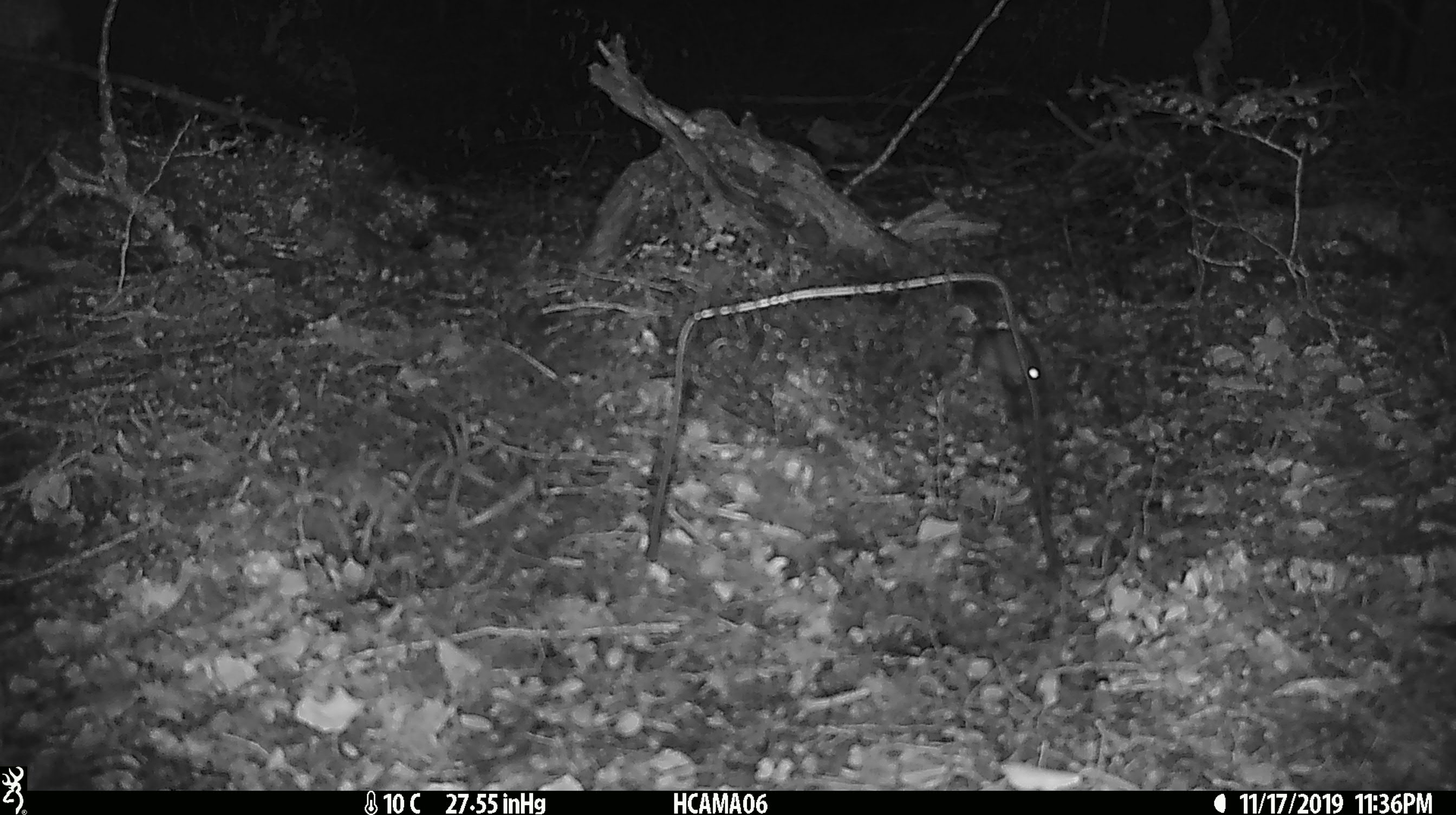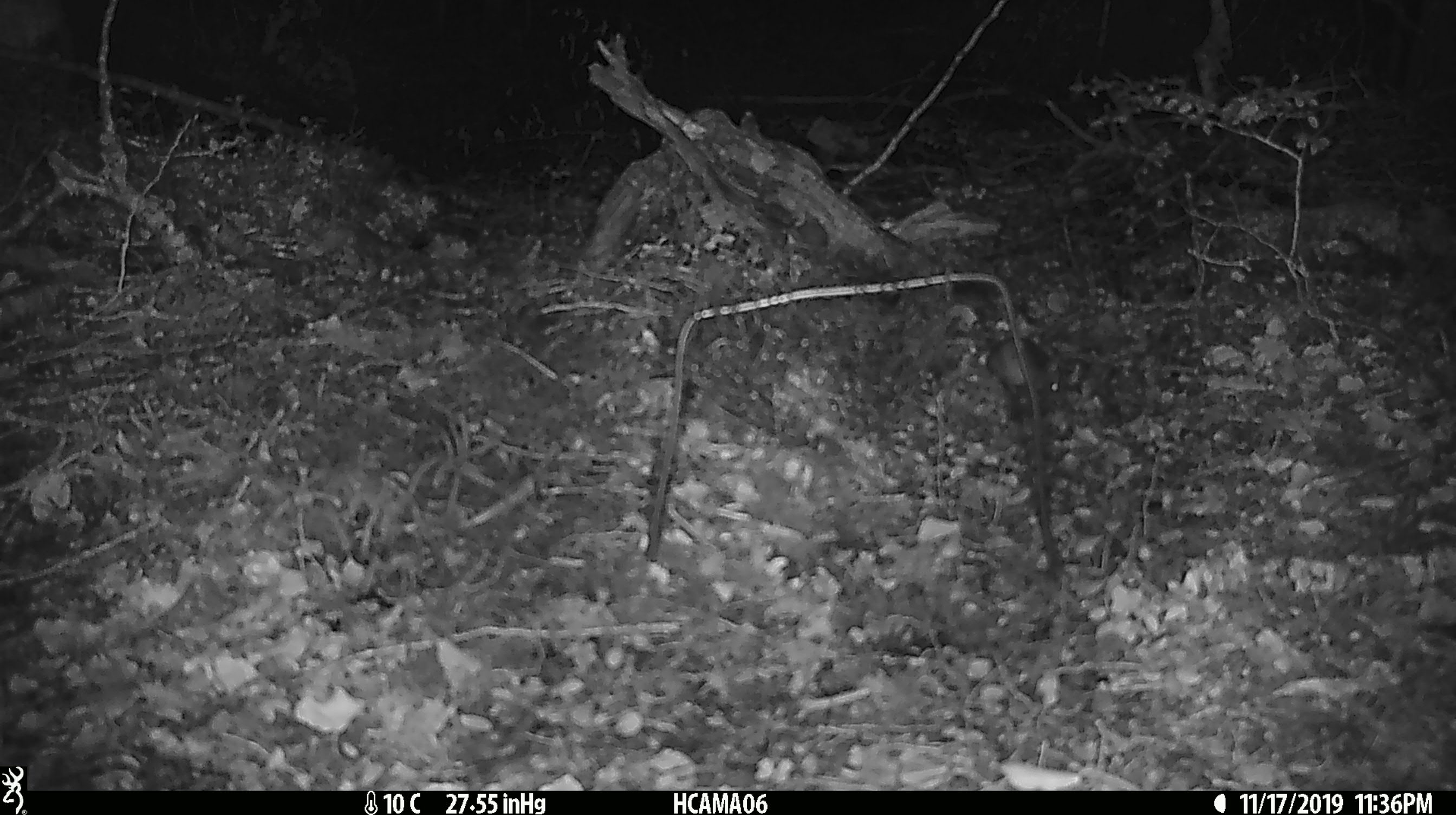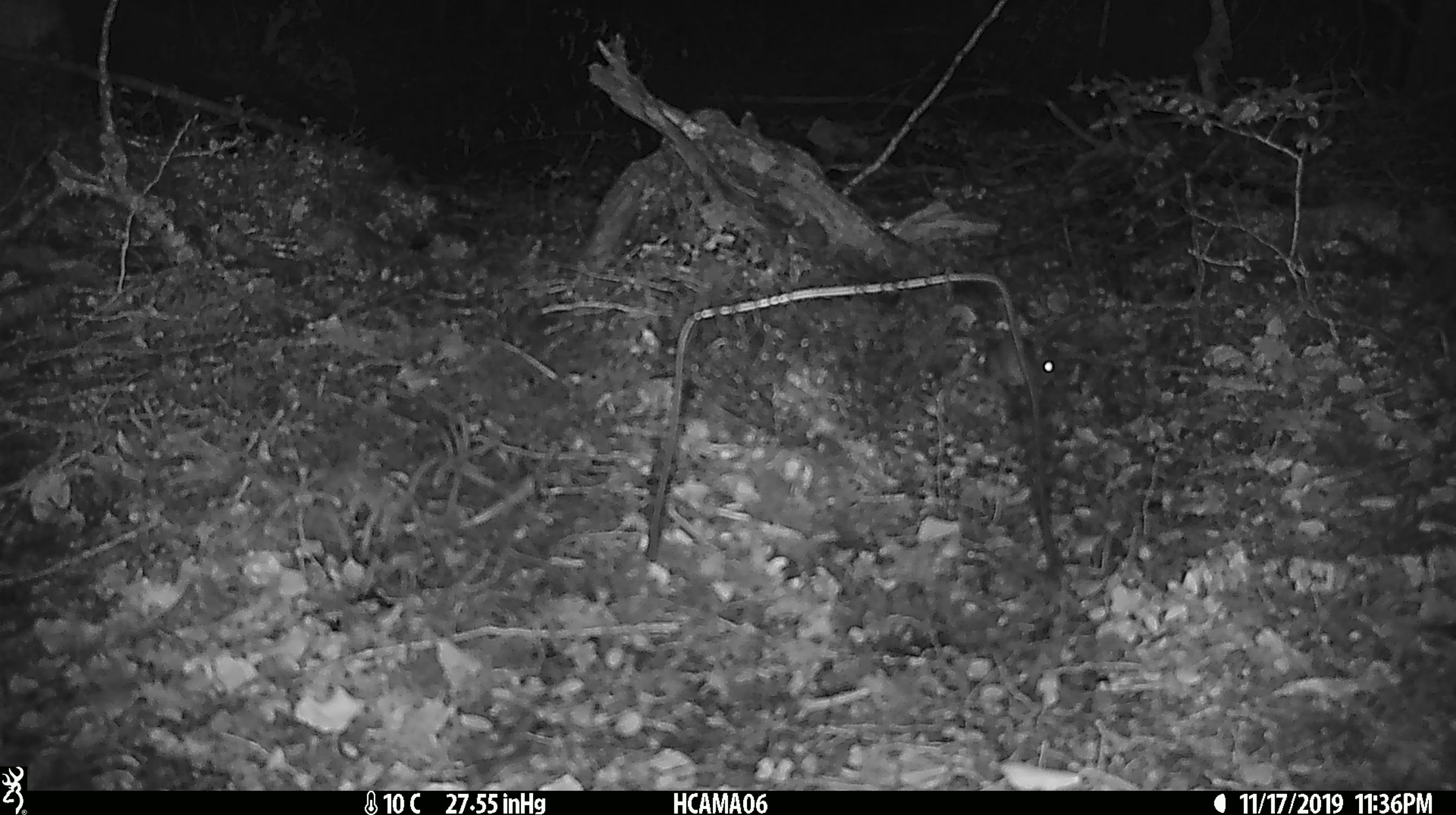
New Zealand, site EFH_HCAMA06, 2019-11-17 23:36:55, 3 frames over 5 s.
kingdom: Animalia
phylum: Chordata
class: Mammalia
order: Rodentia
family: Muridae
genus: Mus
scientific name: Mus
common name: mouse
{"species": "mouse (Mus)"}